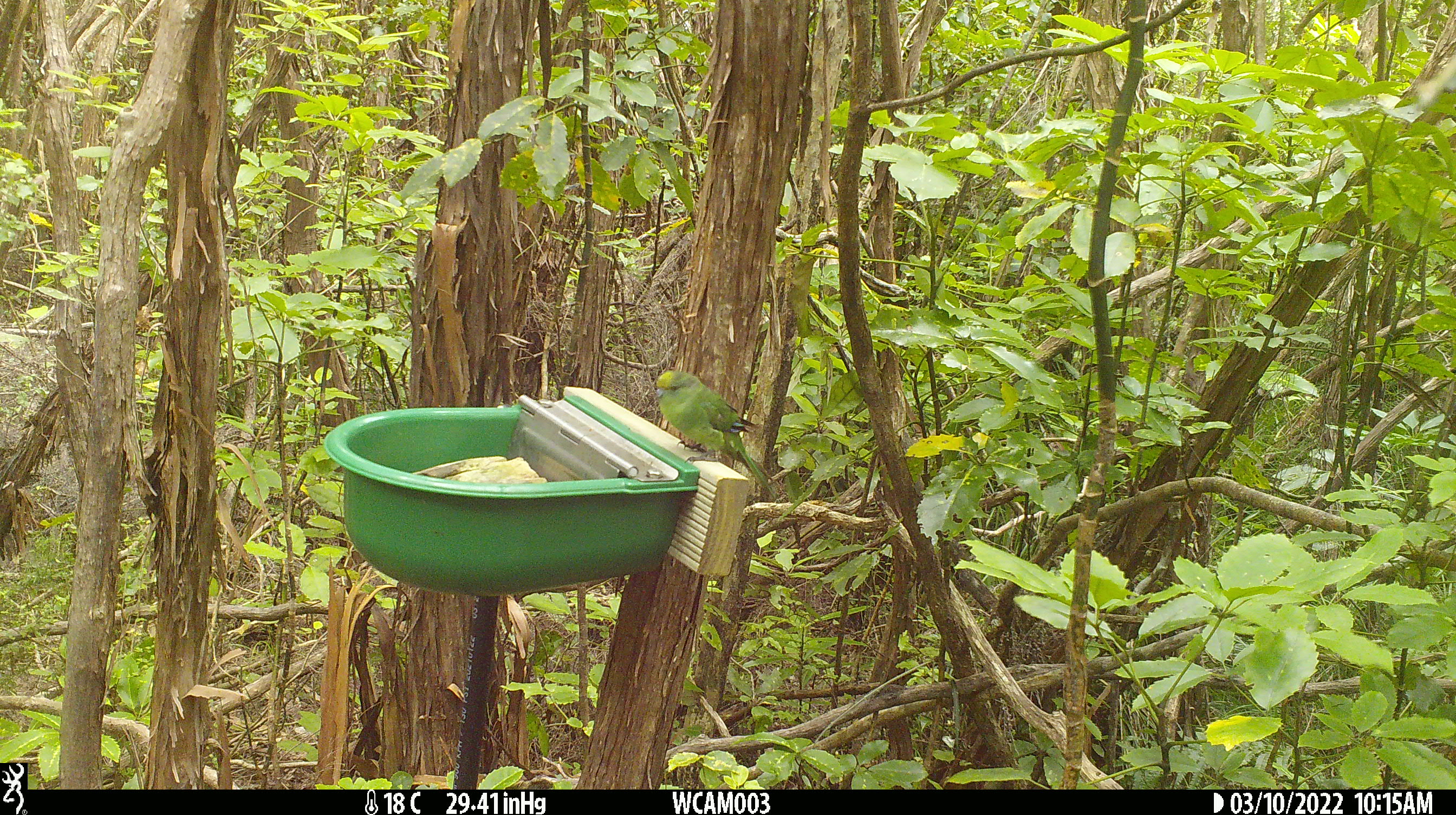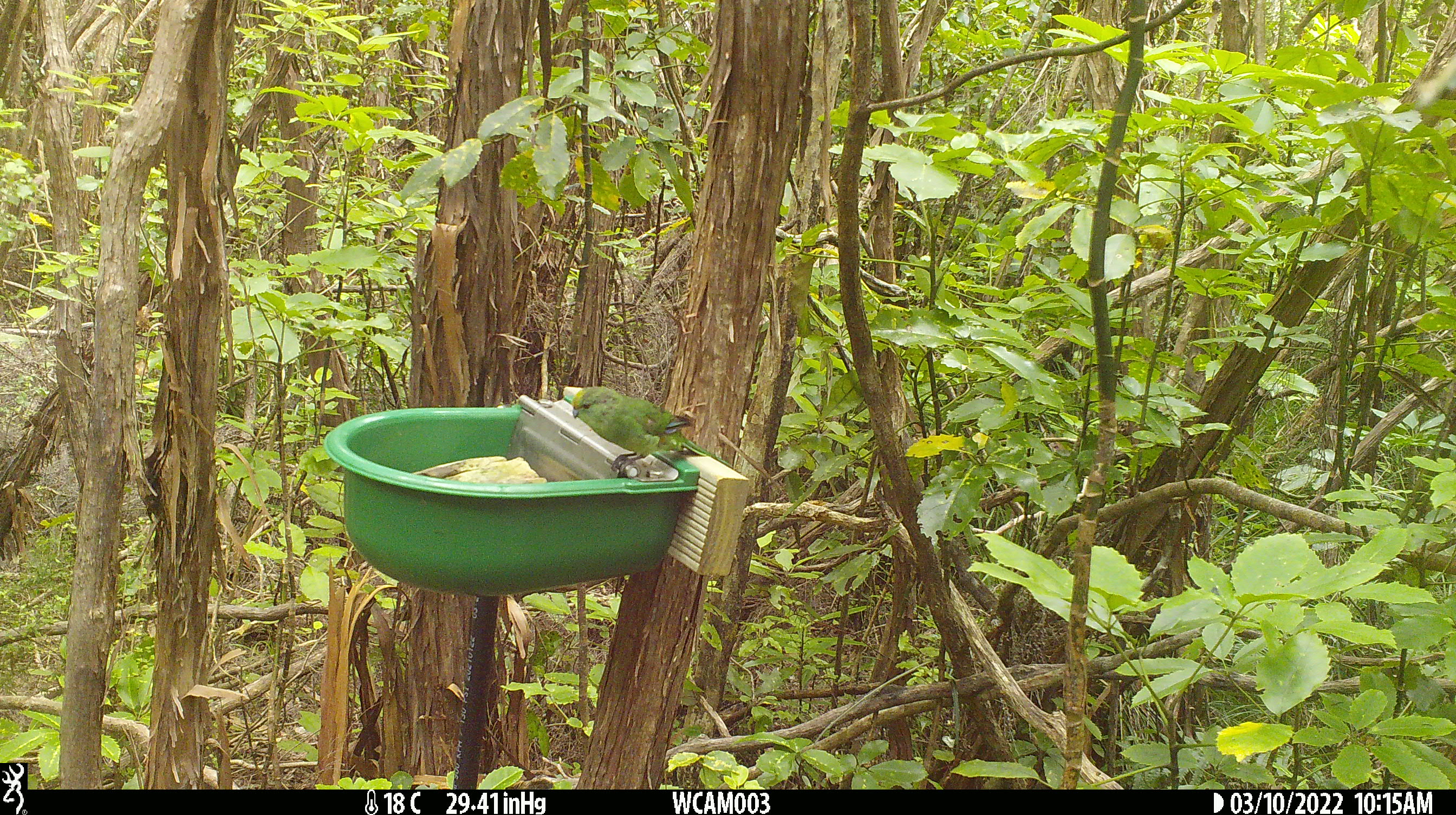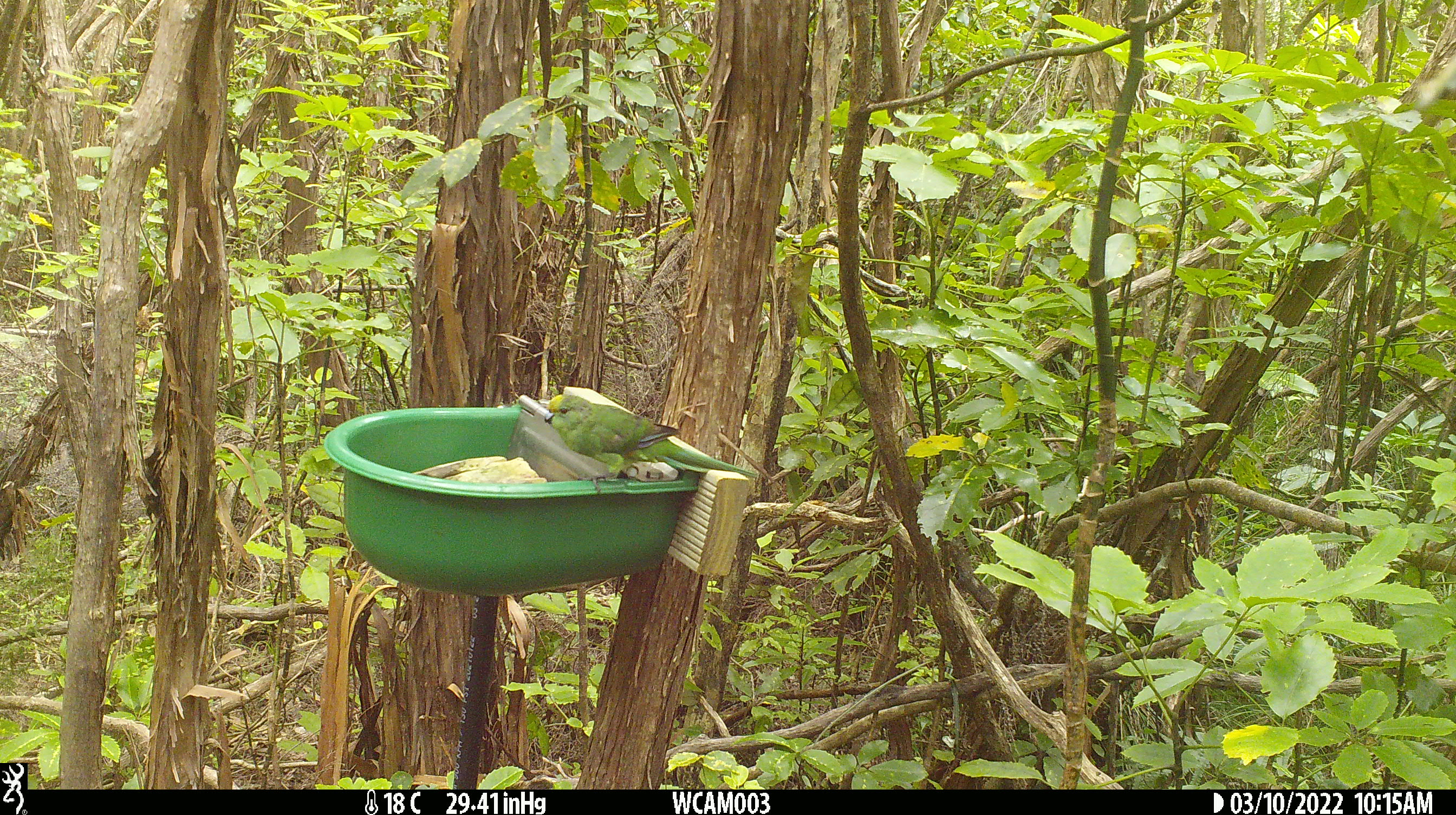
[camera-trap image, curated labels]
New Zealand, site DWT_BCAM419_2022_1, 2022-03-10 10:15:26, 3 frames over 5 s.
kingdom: Animalia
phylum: Chordata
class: Aves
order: Psittaciformes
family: Psittaculidae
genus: Cyanoramphus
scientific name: Cyanoramphus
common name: parakeet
Parakeet (Cyanoramphus).